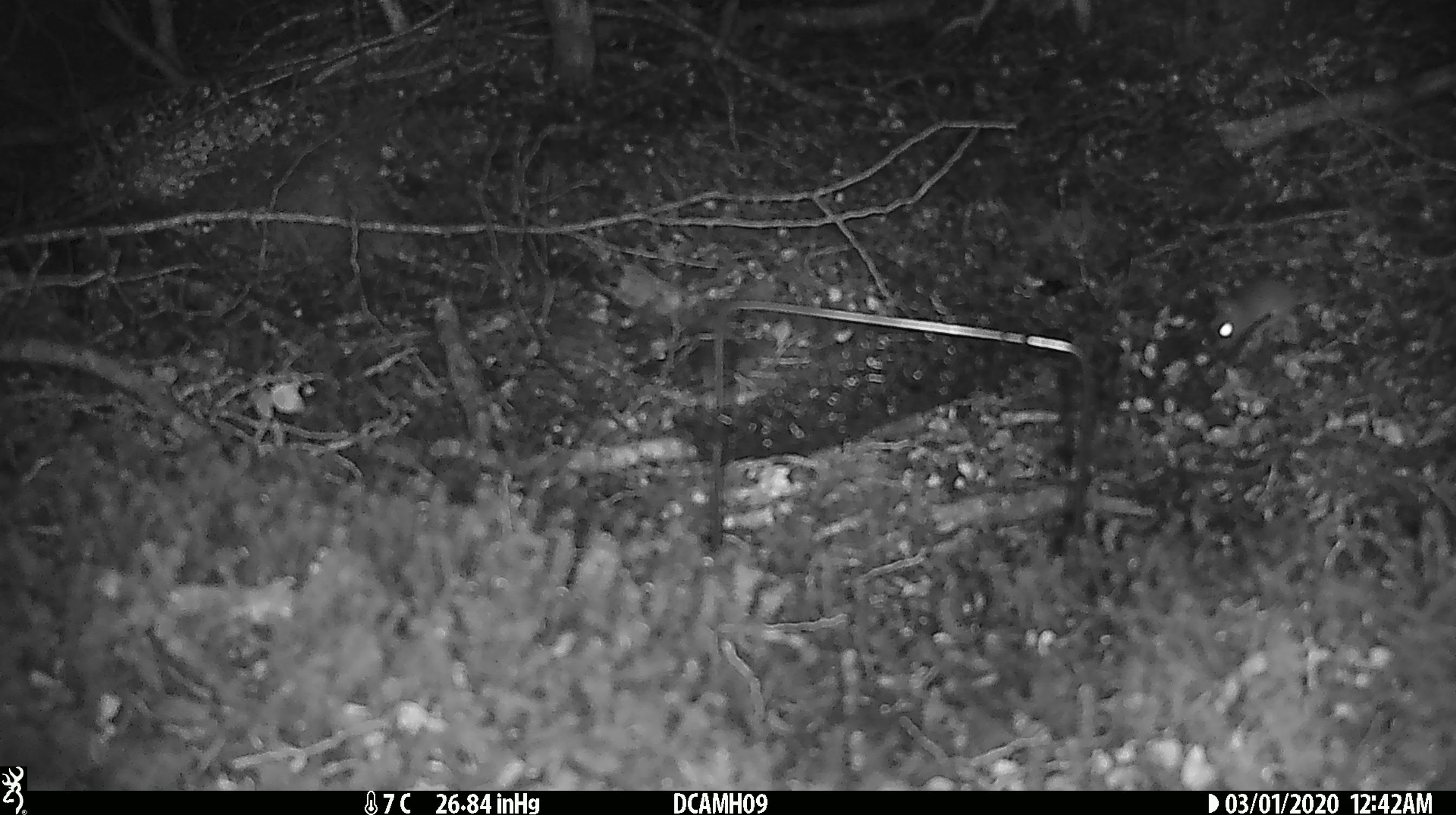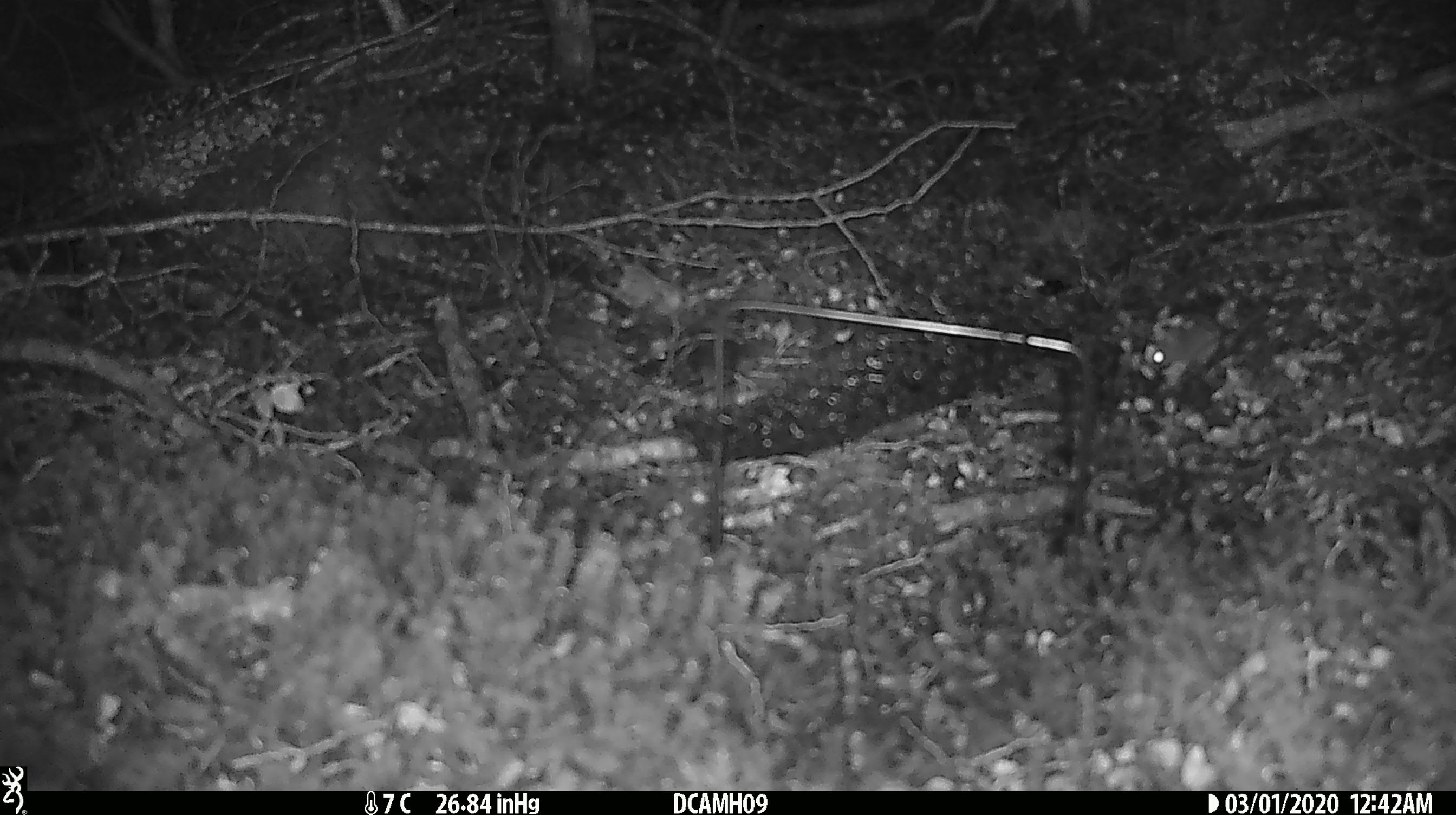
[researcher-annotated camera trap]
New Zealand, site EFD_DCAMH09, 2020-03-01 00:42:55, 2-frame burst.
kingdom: Animalia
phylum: Chordata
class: Mammalia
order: Rodentia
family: Muridae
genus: Mus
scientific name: Mus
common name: mouse